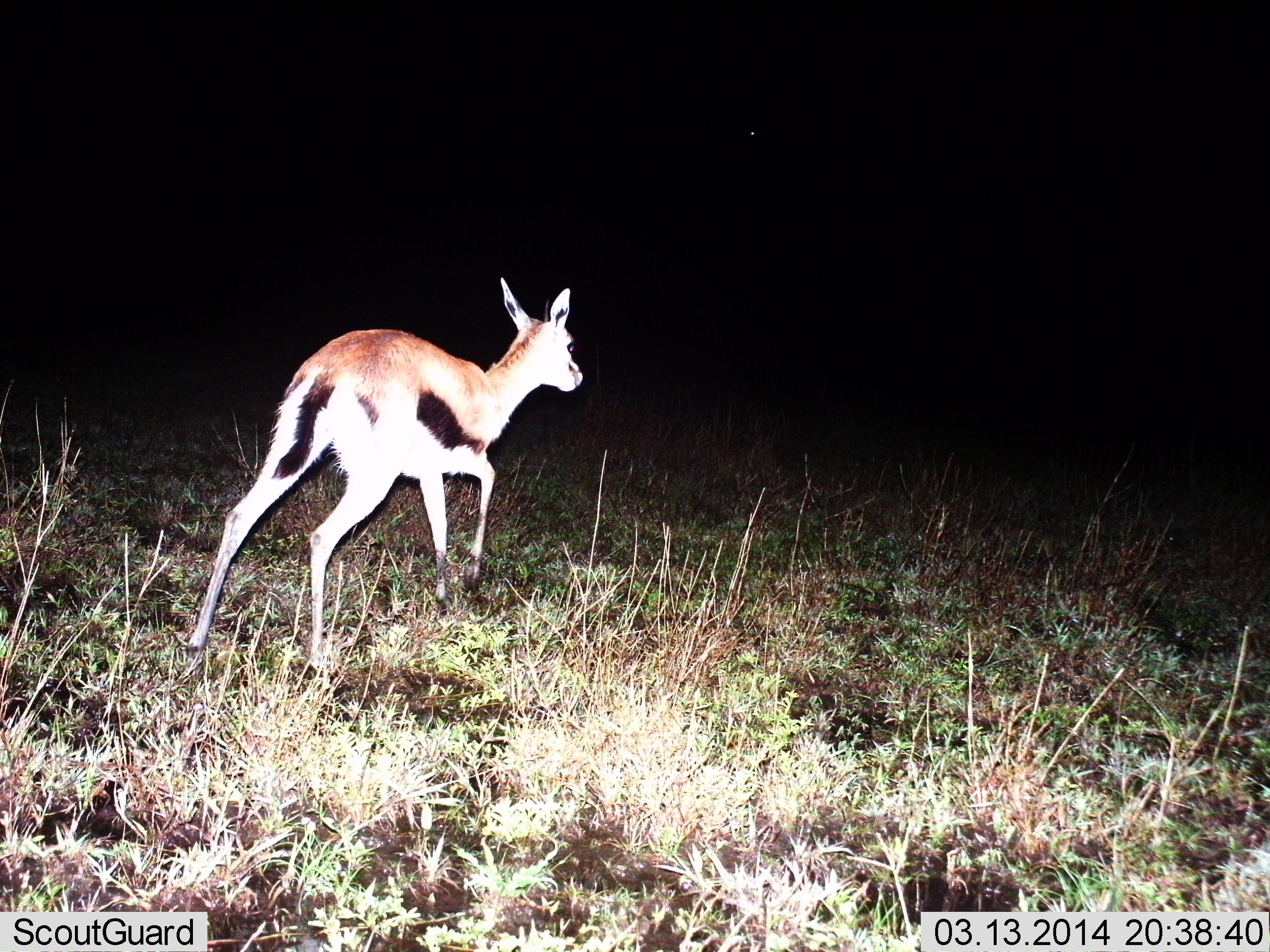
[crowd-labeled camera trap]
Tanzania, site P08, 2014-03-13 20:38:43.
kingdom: Animalia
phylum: Chordata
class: Mammalia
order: Artiodactyla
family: Bovidae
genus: Eudorcas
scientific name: Eudorcas thomsonii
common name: thomson's gazelle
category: gazellethomsons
Gazellethomsons (thomson's gazelle) (Eudorcas thomsonii), count 1. Behavior (volunteer vote fractions): standing 0%, resting 0%, moving 100%, interacting 0%. Young present (vote fraction): 0%. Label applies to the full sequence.